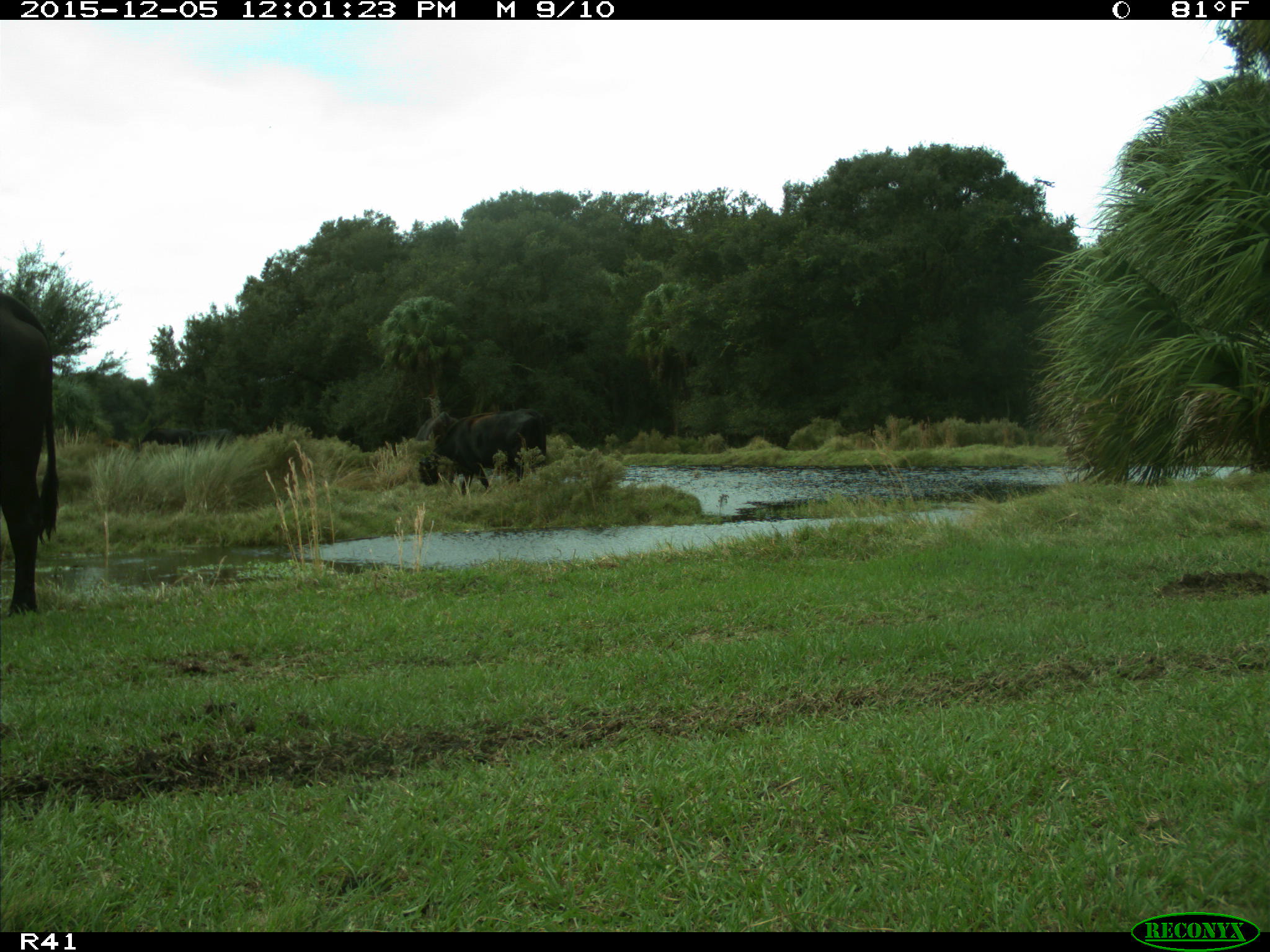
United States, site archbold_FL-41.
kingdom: Animalia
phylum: Chordata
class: Mammalia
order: Artiodactyla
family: Bovidae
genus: Bos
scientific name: Bos taurus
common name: domestic cow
Bos taurus (domestic cow).